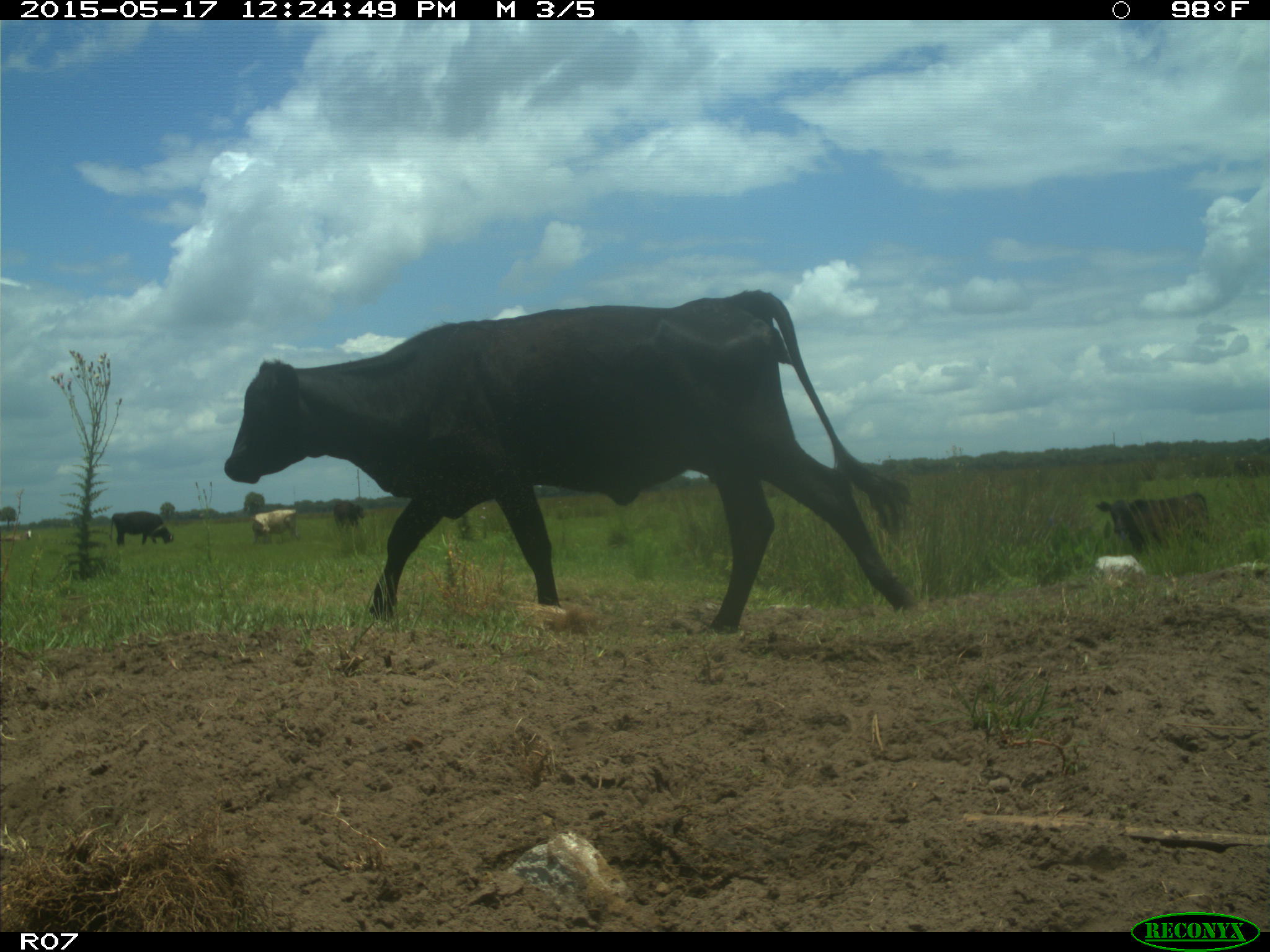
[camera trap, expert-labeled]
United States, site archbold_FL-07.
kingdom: Animalia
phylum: Chordata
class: Mammalia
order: Artiodactyla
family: Bovidae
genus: Bos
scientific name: Bos taurus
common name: domestic cow